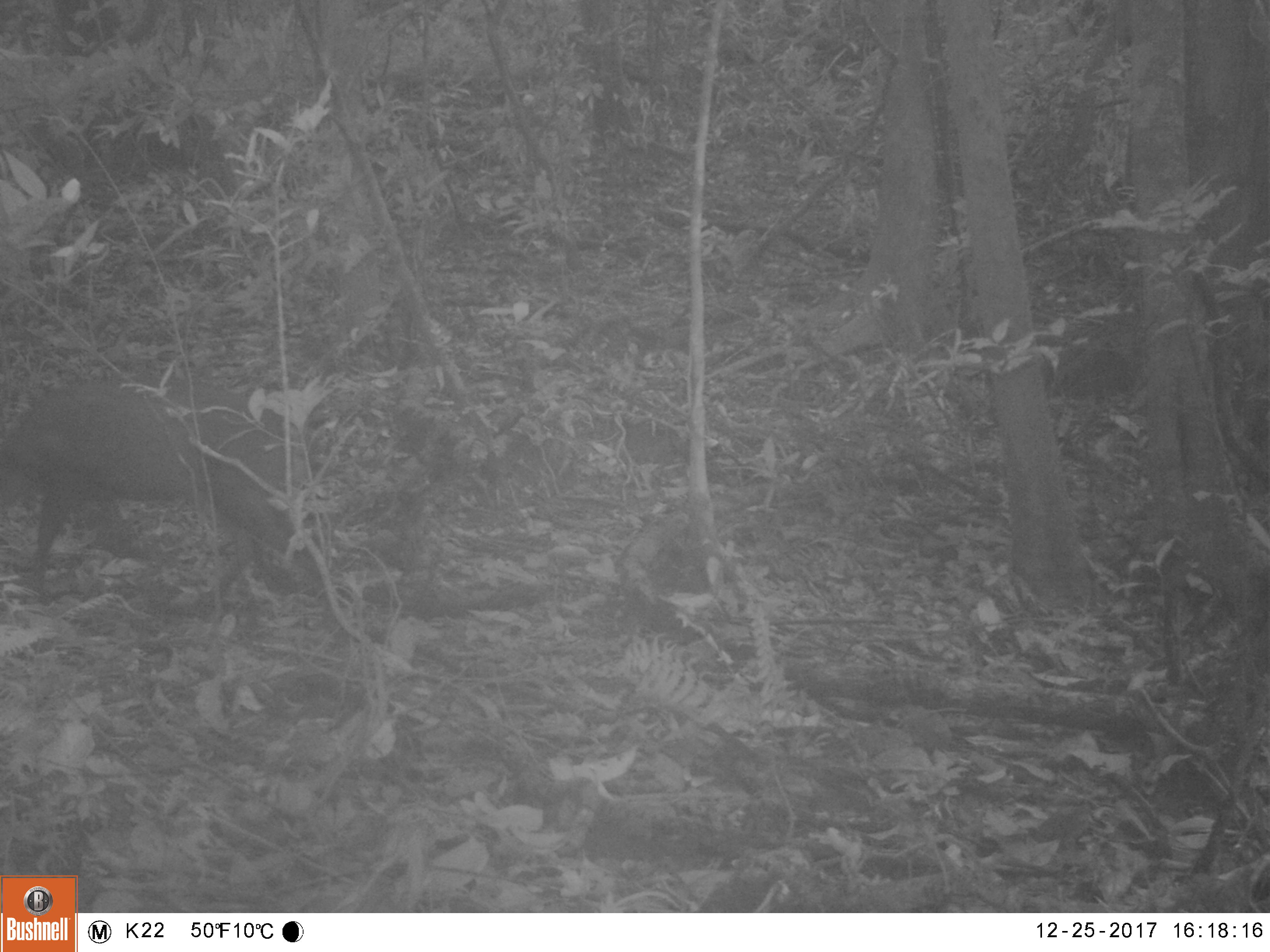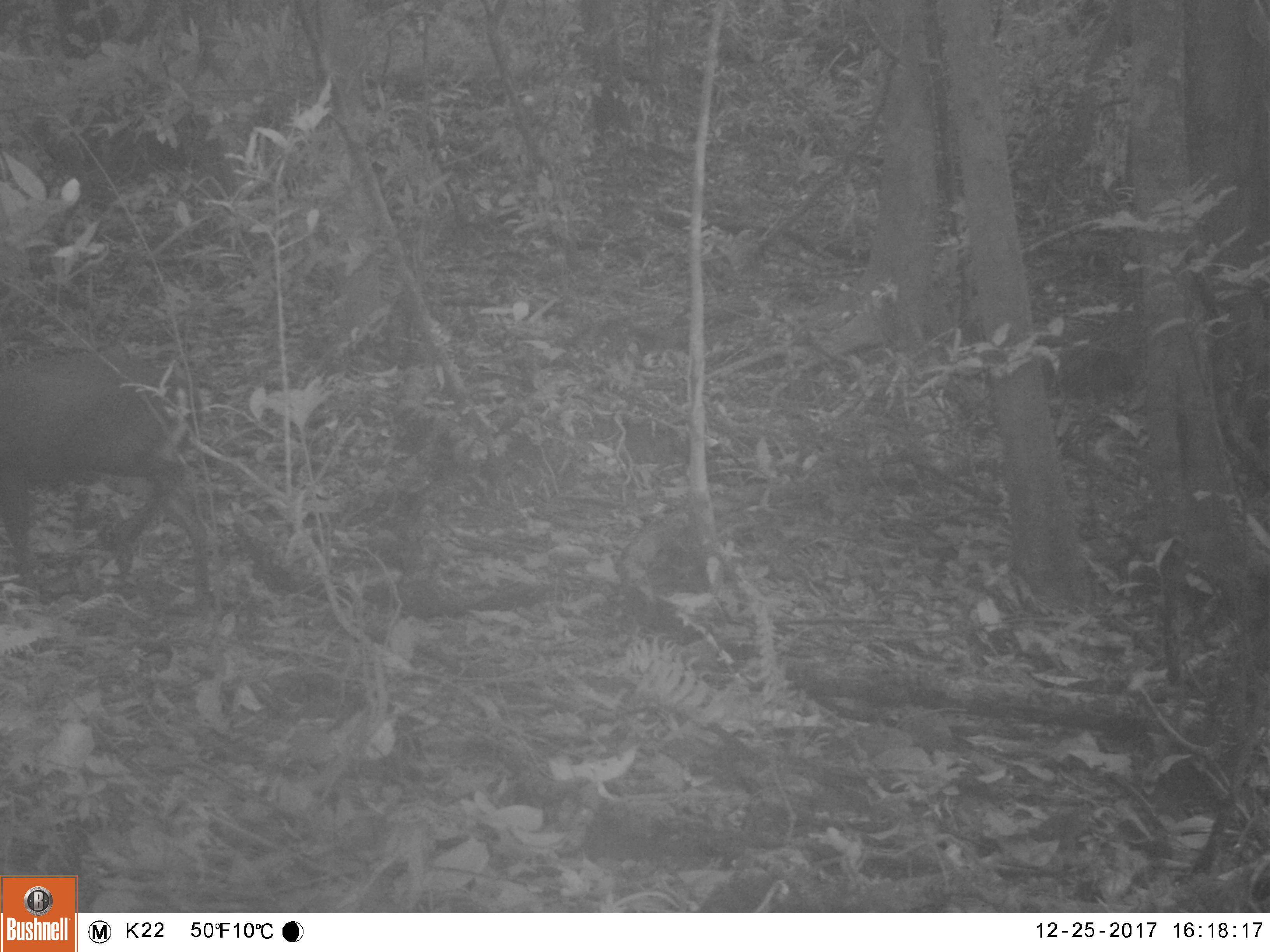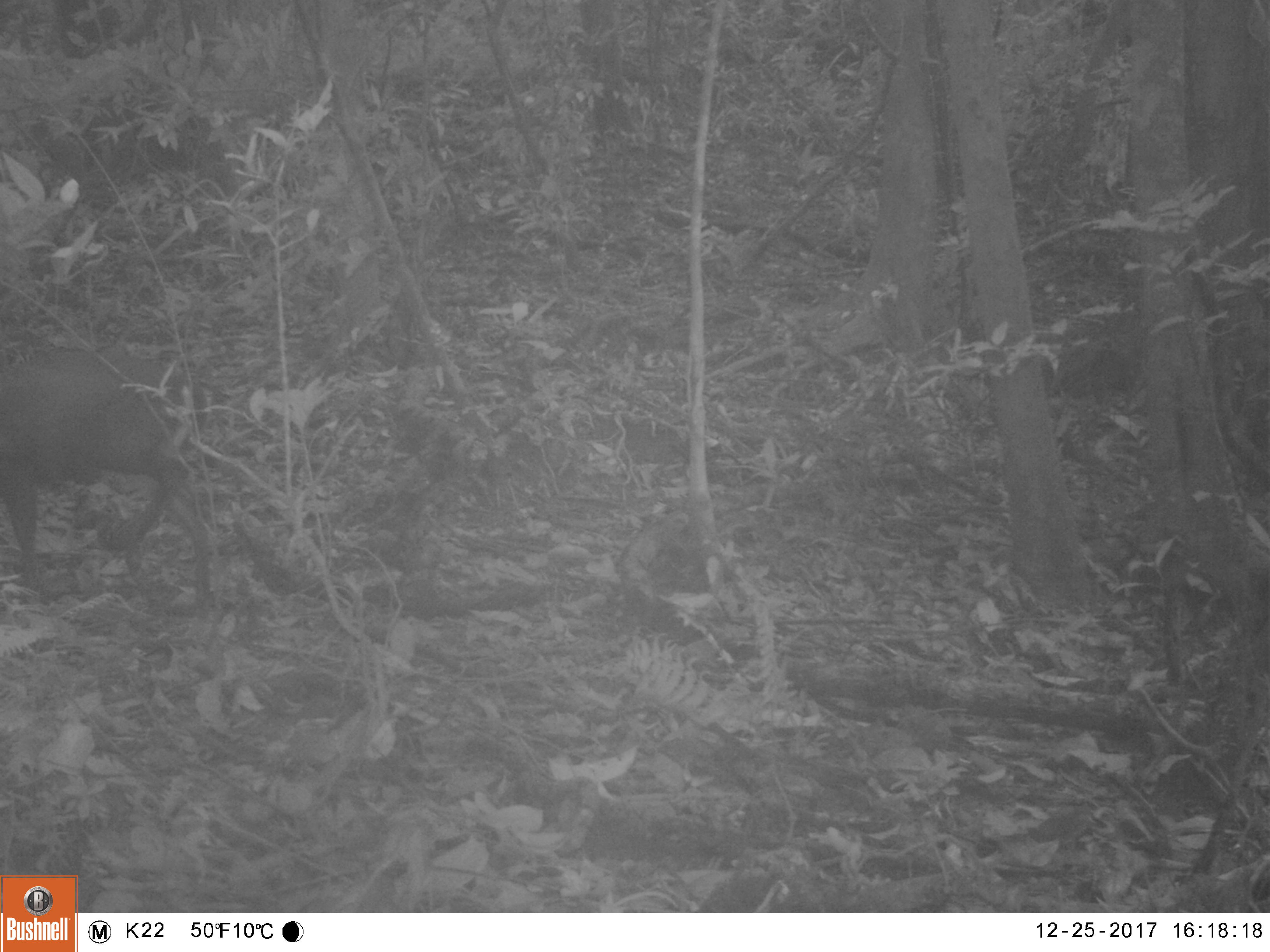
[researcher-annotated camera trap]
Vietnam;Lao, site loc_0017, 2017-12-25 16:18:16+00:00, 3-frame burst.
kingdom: Animalia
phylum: Chordata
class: Mammalia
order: Artiodactyla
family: Cervidae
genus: Muntiacus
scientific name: Muntiacus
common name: muntjacs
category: unidentified muntjac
Unidentified muntjac (muntjacs) (Muntiacus). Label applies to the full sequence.